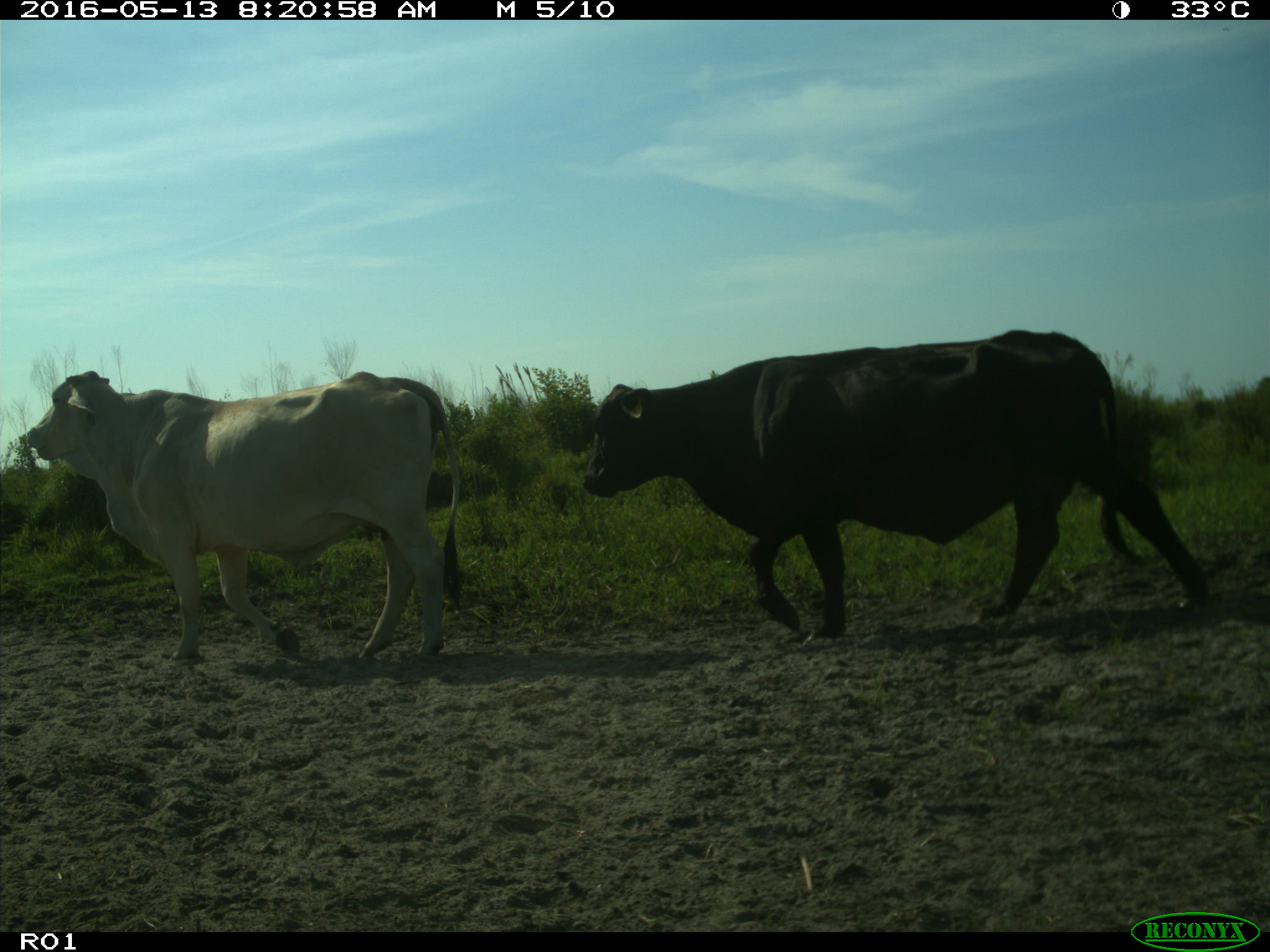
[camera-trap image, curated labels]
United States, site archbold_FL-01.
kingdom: Animalia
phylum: Chordata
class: Mammalia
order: Artiodactyla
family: Bovidae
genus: Bos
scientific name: Bos taurus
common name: domestic cow